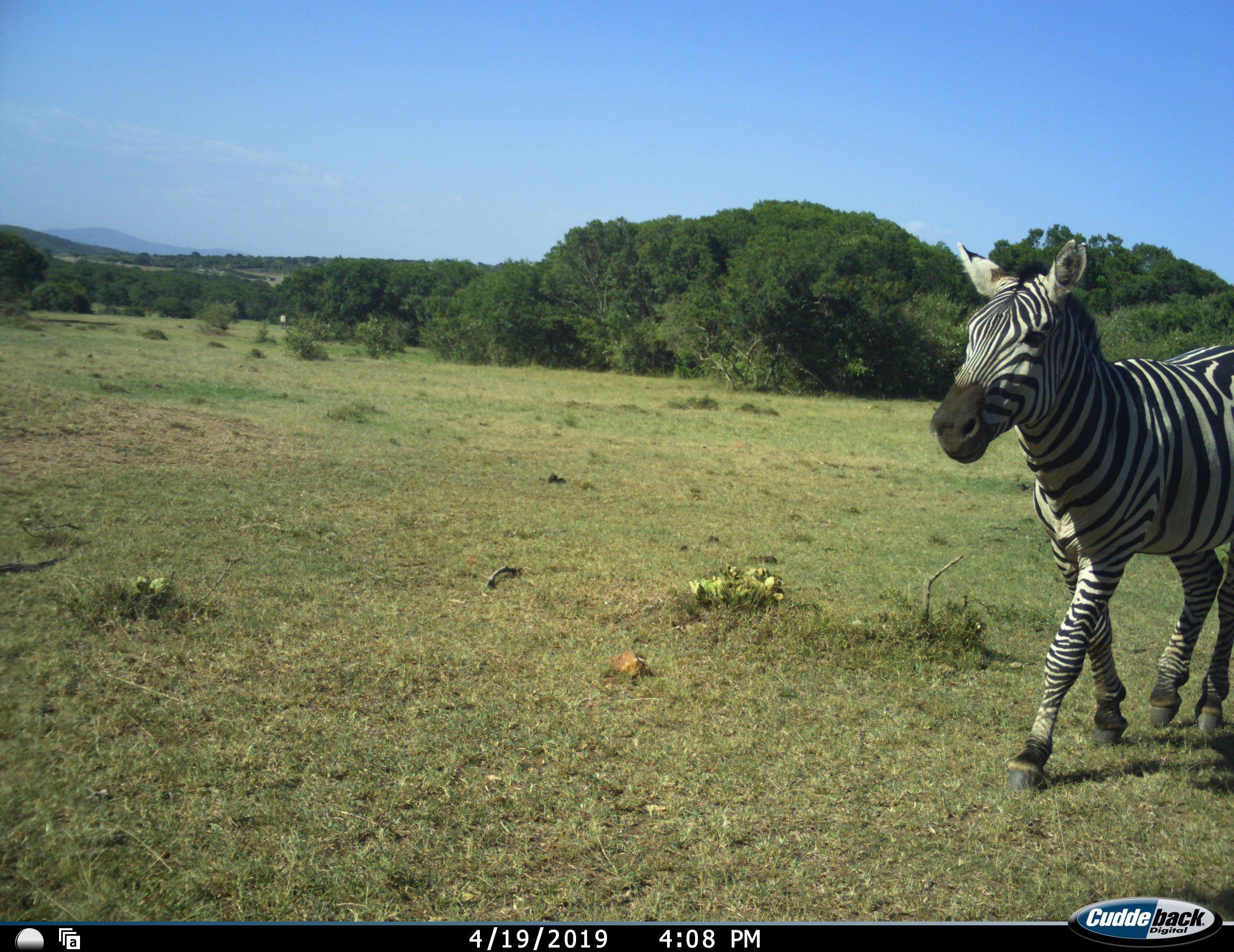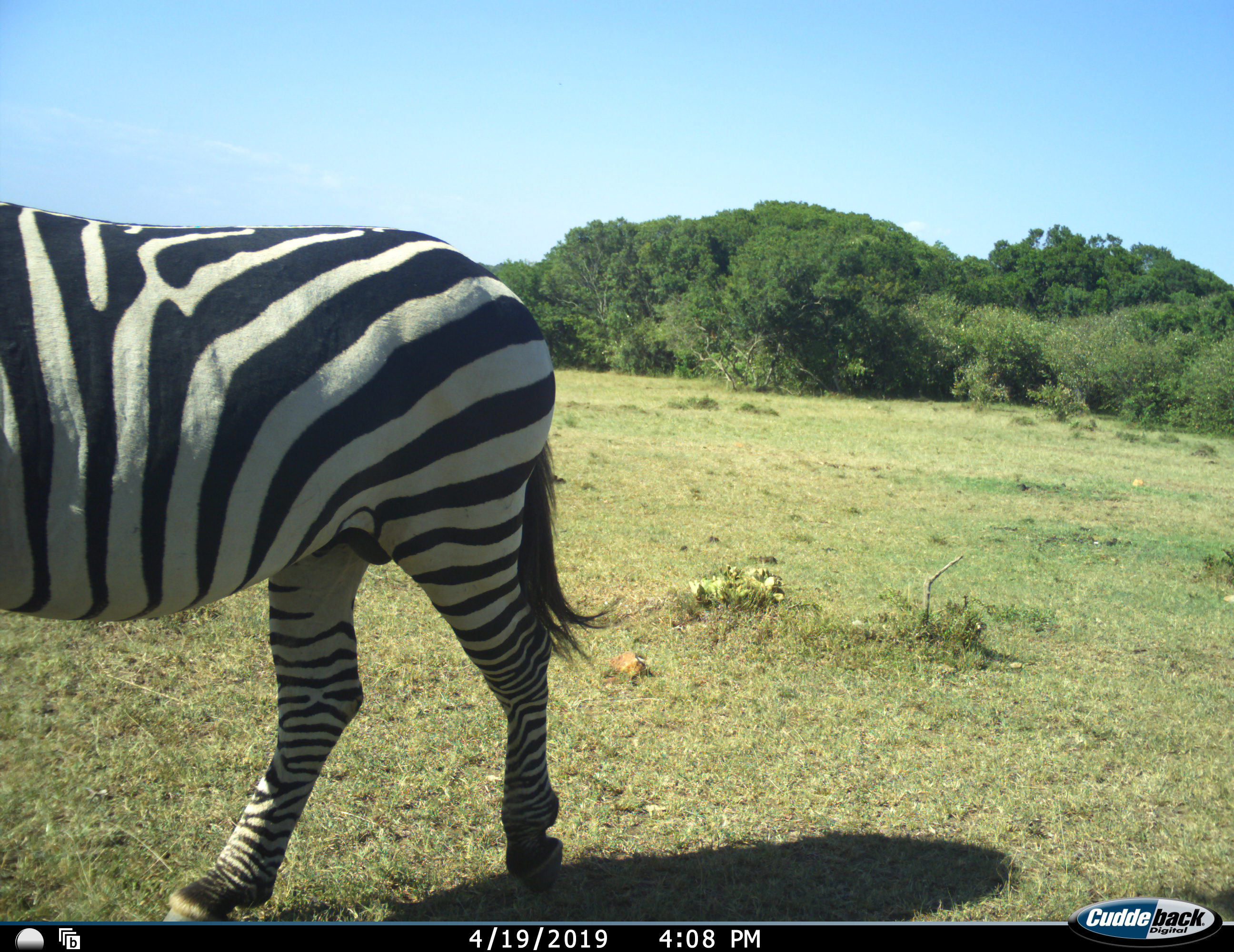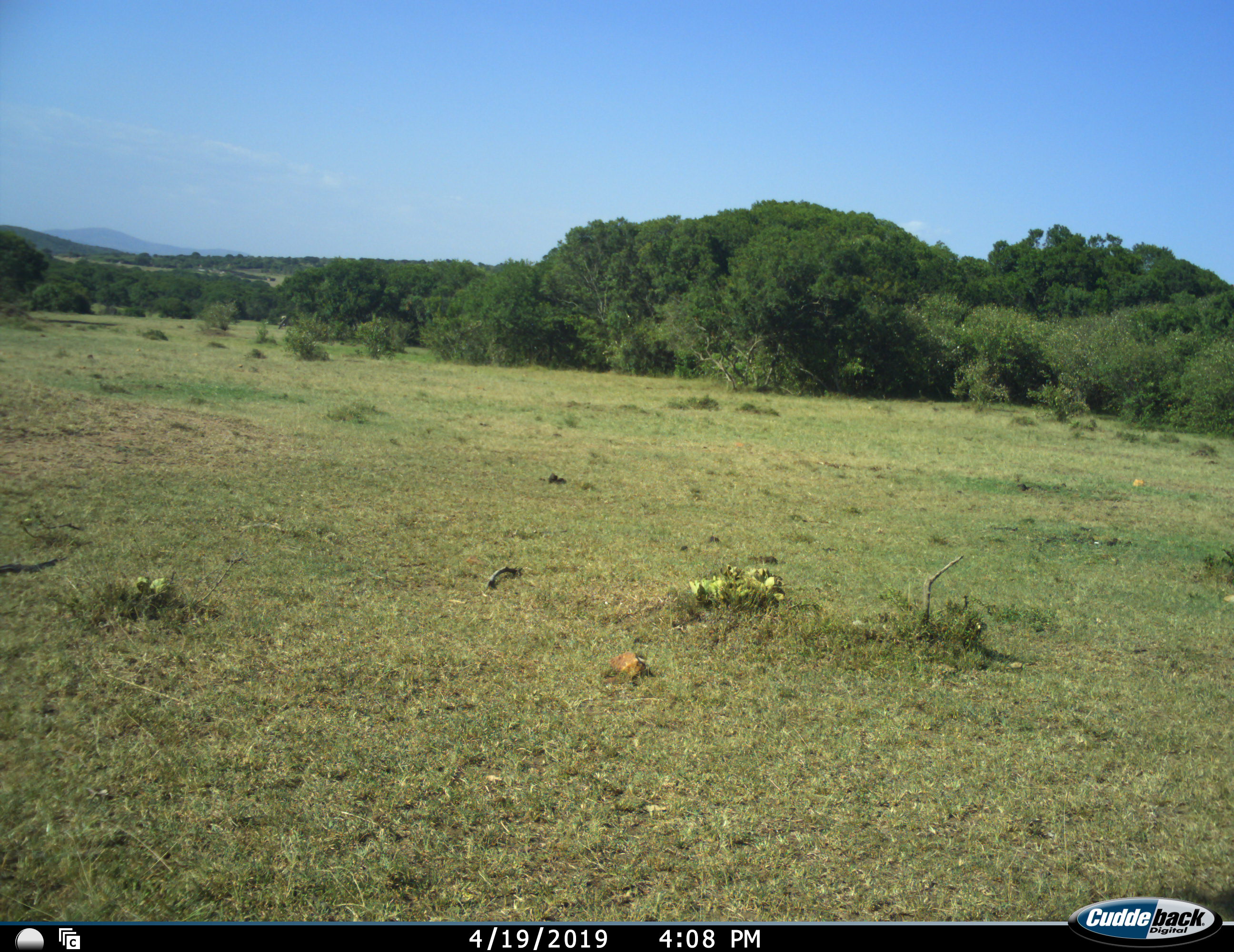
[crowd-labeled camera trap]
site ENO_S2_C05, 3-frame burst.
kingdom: Animalia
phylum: Chordata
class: Mammalia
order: Perissodactyla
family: Equidae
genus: Equus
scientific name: Equus quagga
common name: plains zebra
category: zebraplains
Zebraplains (plains zebra) (Equus quagga), count 1. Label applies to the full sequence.